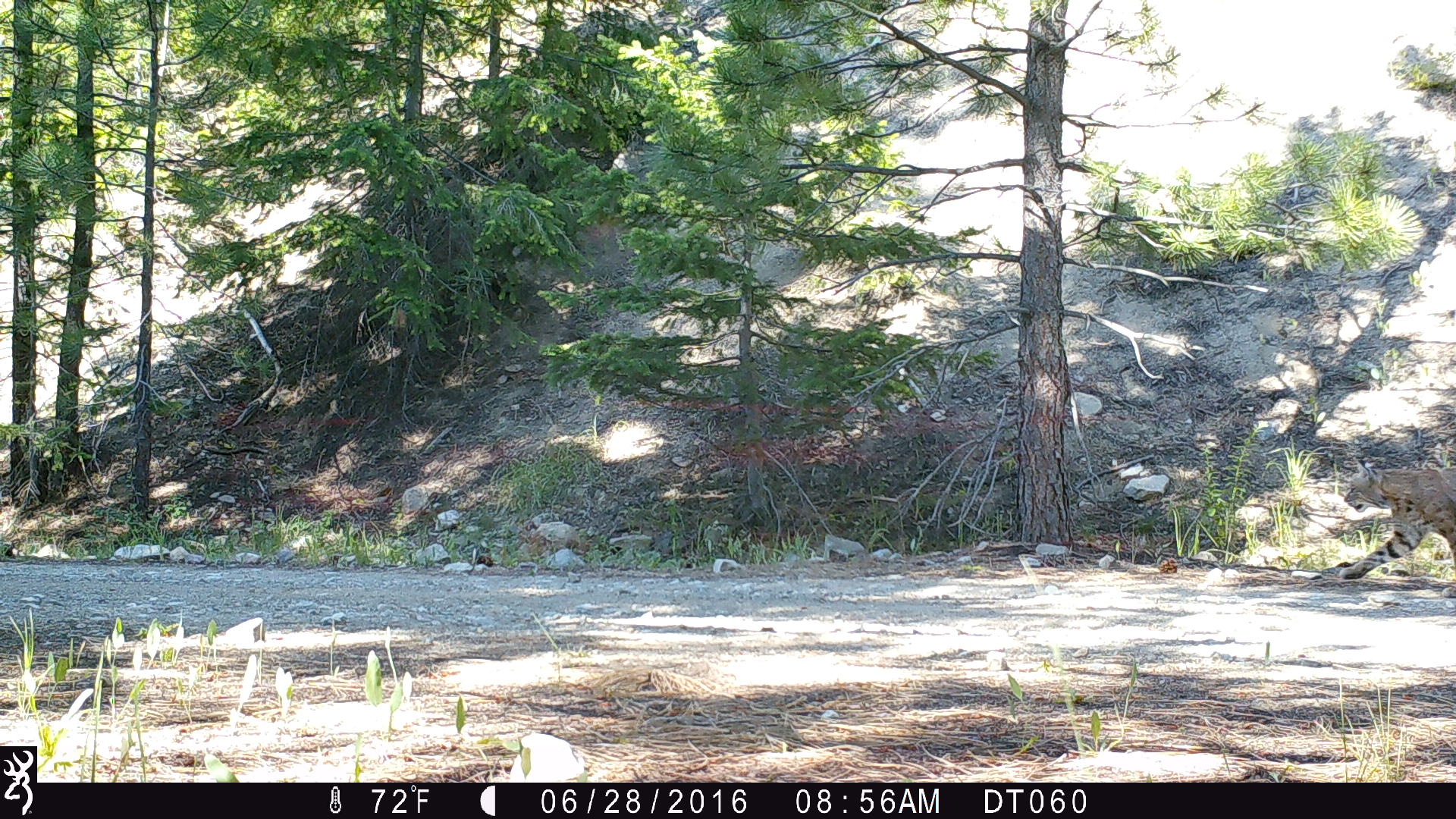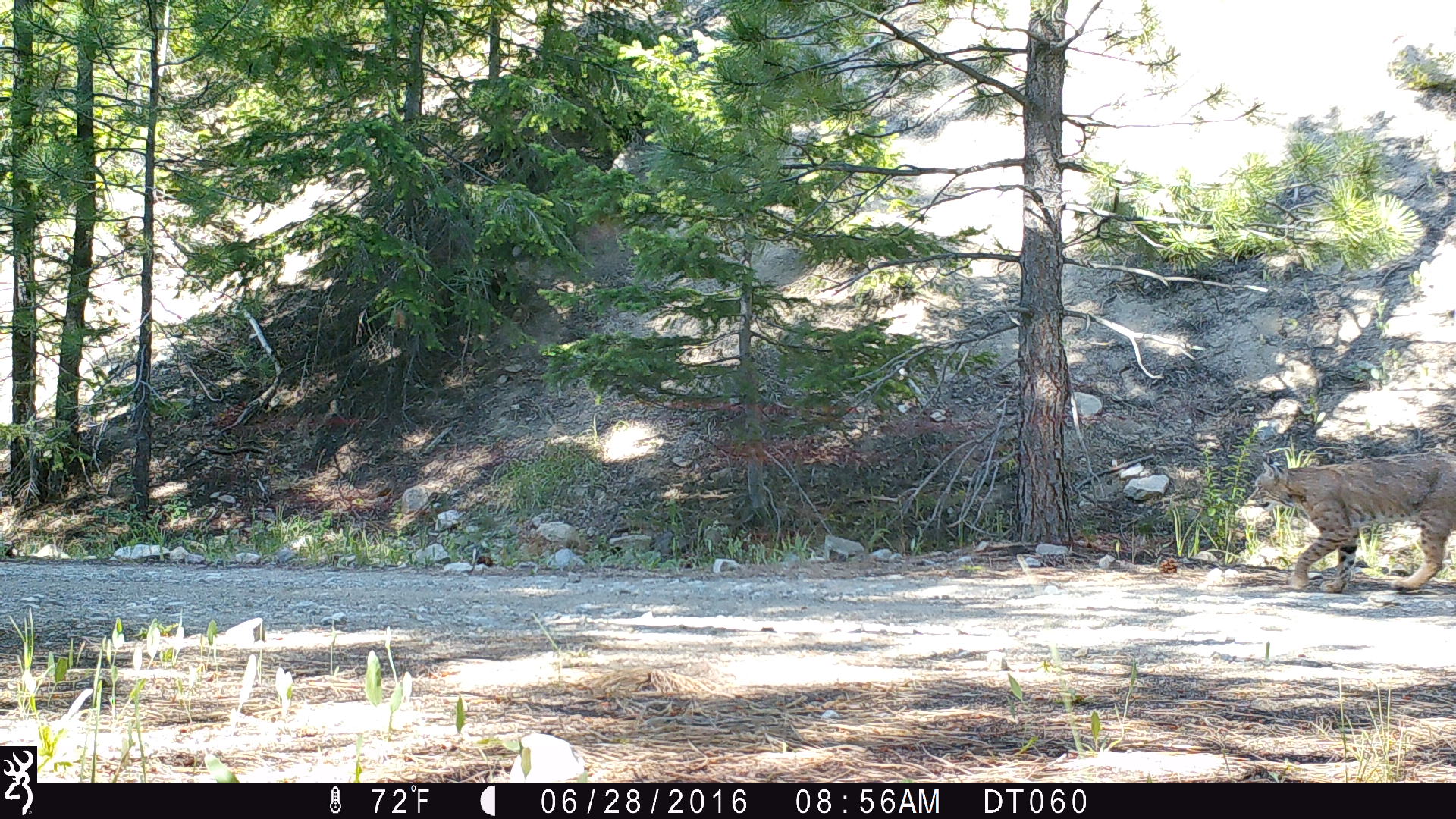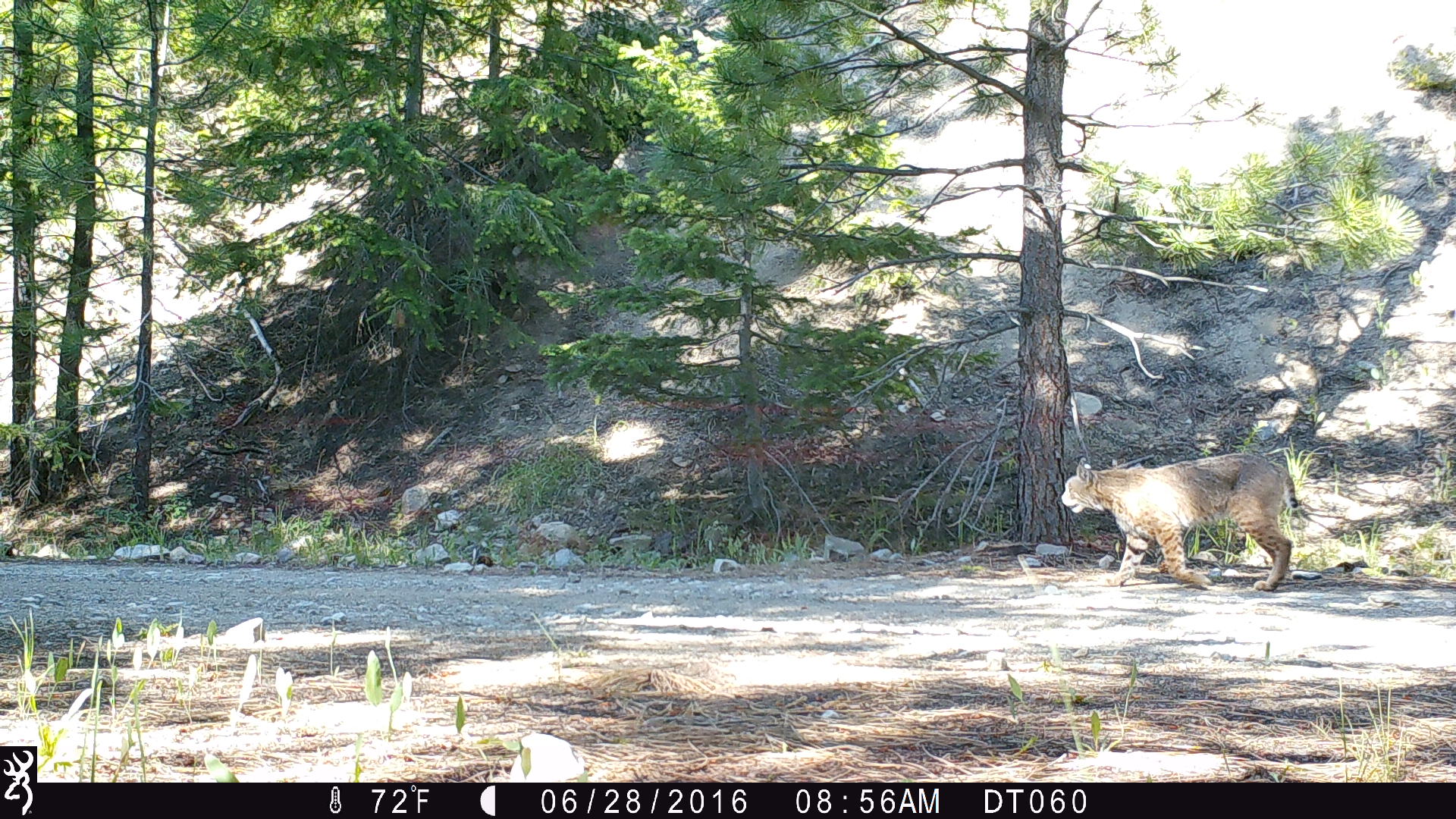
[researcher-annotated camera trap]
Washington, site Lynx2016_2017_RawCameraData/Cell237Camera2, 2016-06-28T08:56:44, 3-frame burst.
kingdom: Animalia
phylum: Chordata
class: Mammalia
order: Carnivora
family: Felidae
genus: Lynx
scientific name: Lynx rufus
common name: bobcat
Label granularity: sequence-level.